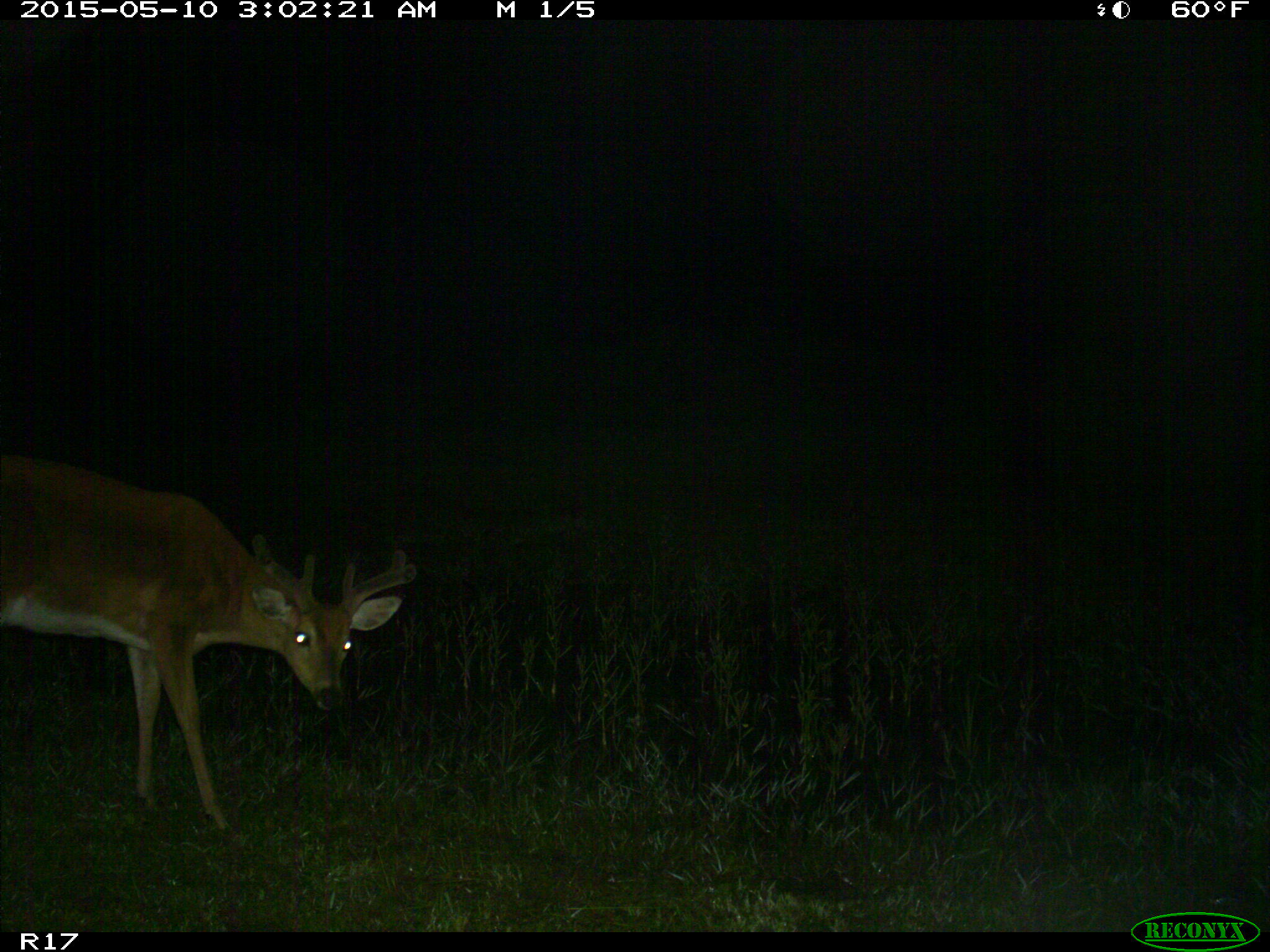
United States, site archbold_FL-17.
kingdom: Animalia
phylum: Chordata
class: Mammalia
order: Artiodactyla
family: Cervidae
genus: Odocoileus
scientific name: Odocoileus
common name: deer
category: unidentified deer